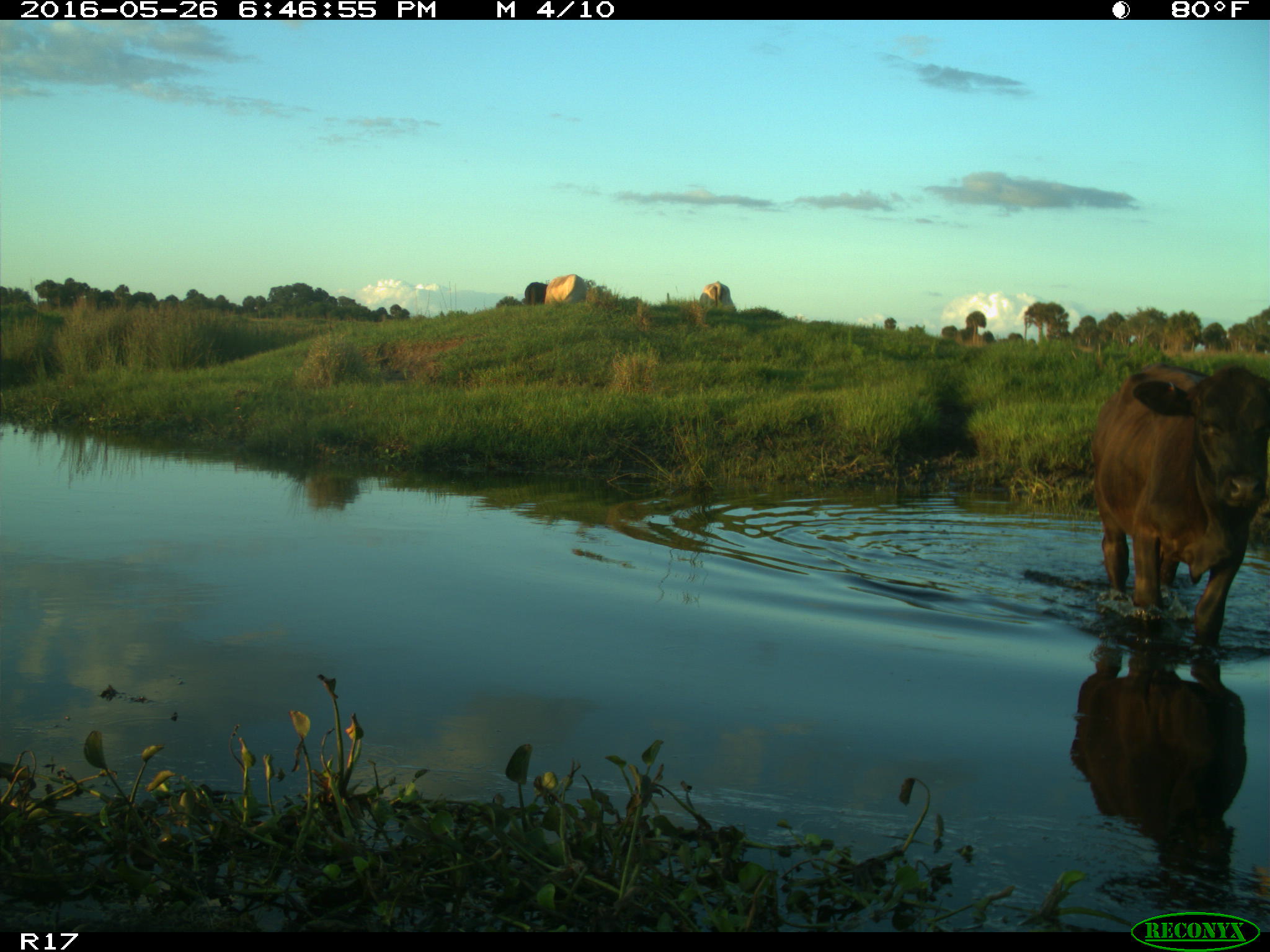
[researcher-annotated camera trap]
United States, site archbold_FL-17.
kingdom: Animalia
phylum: Chordata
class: Mammalia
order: Artiodactyla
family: Bovidae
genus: Bos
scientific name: Bos taurus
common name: domestic cow